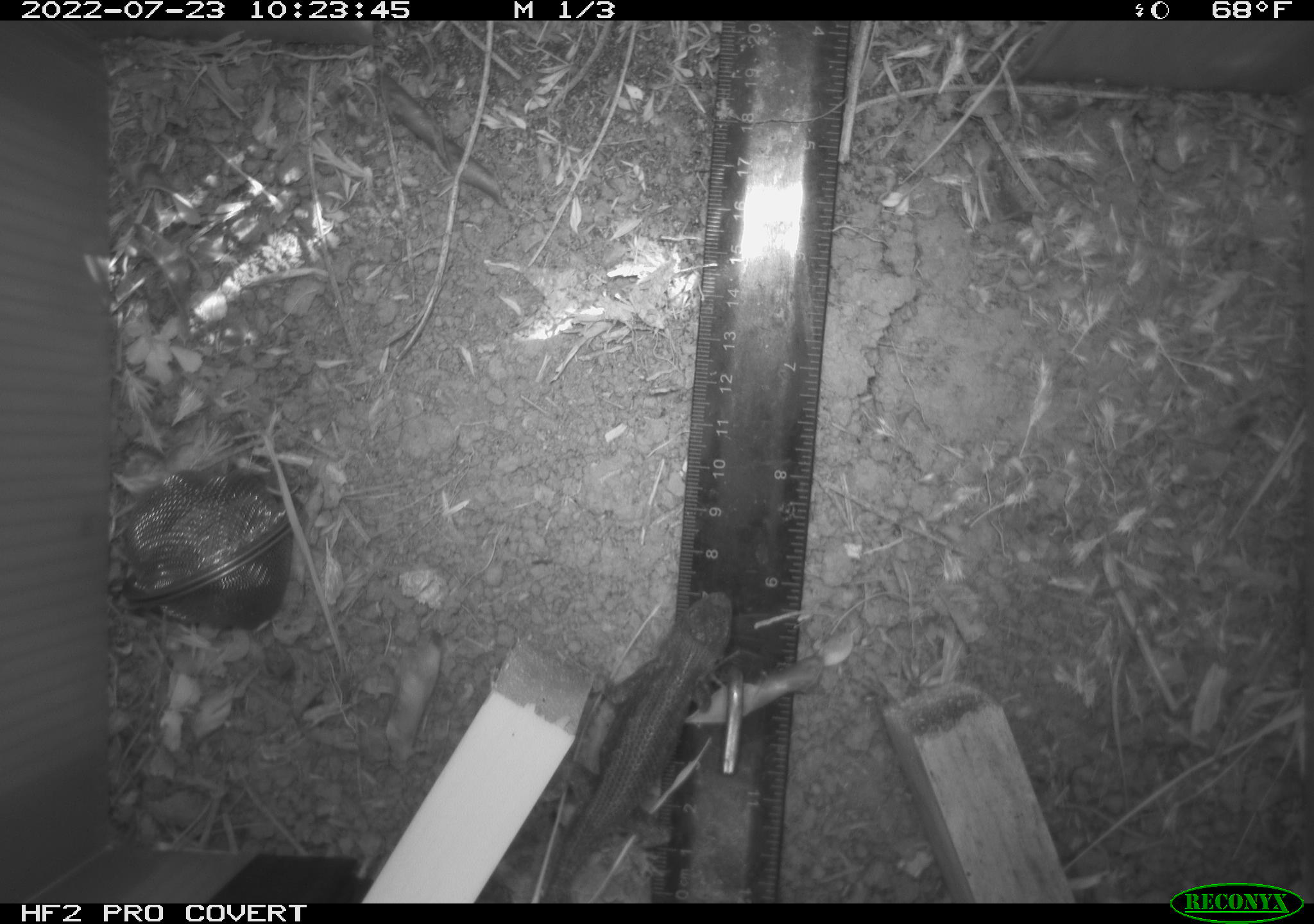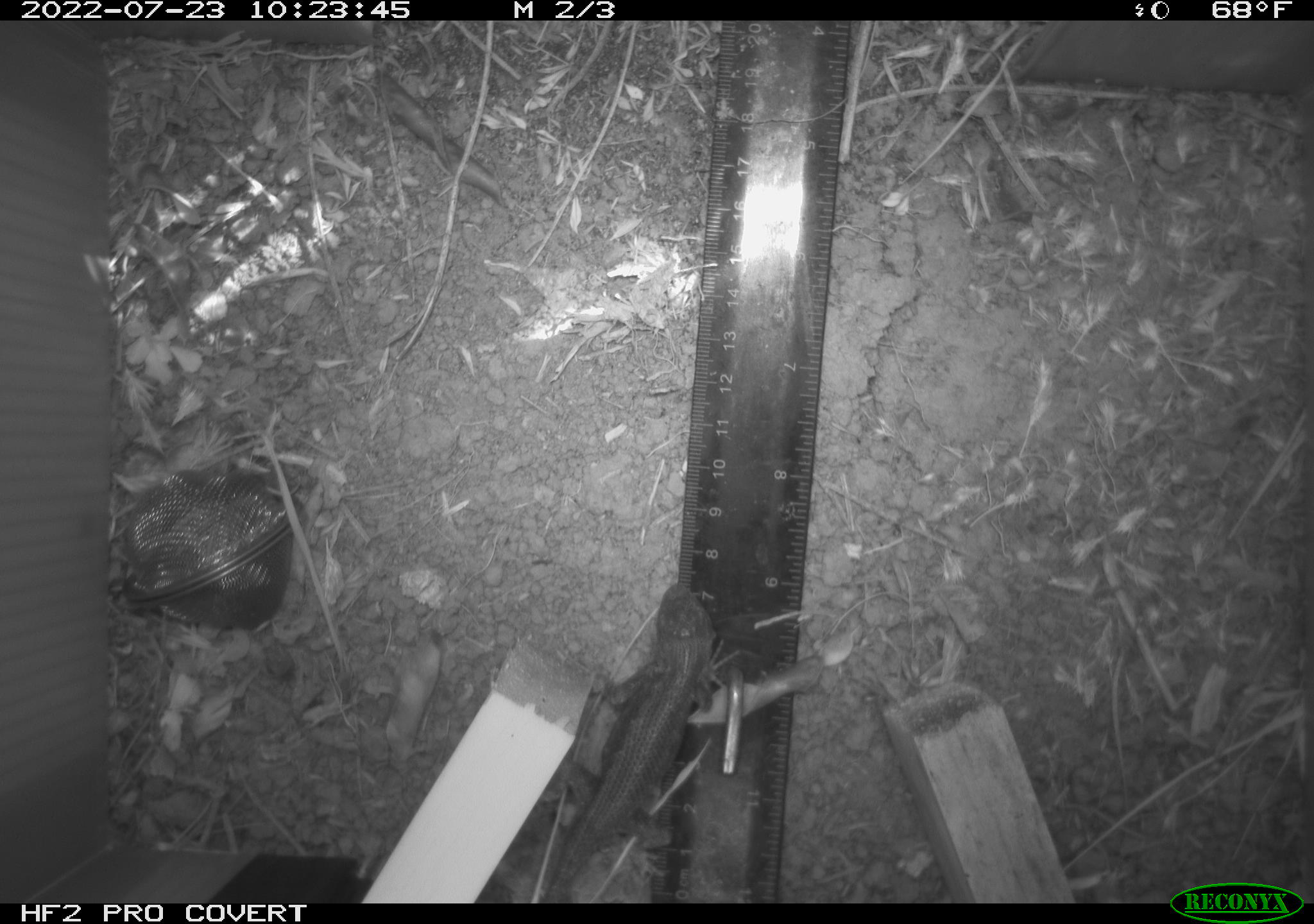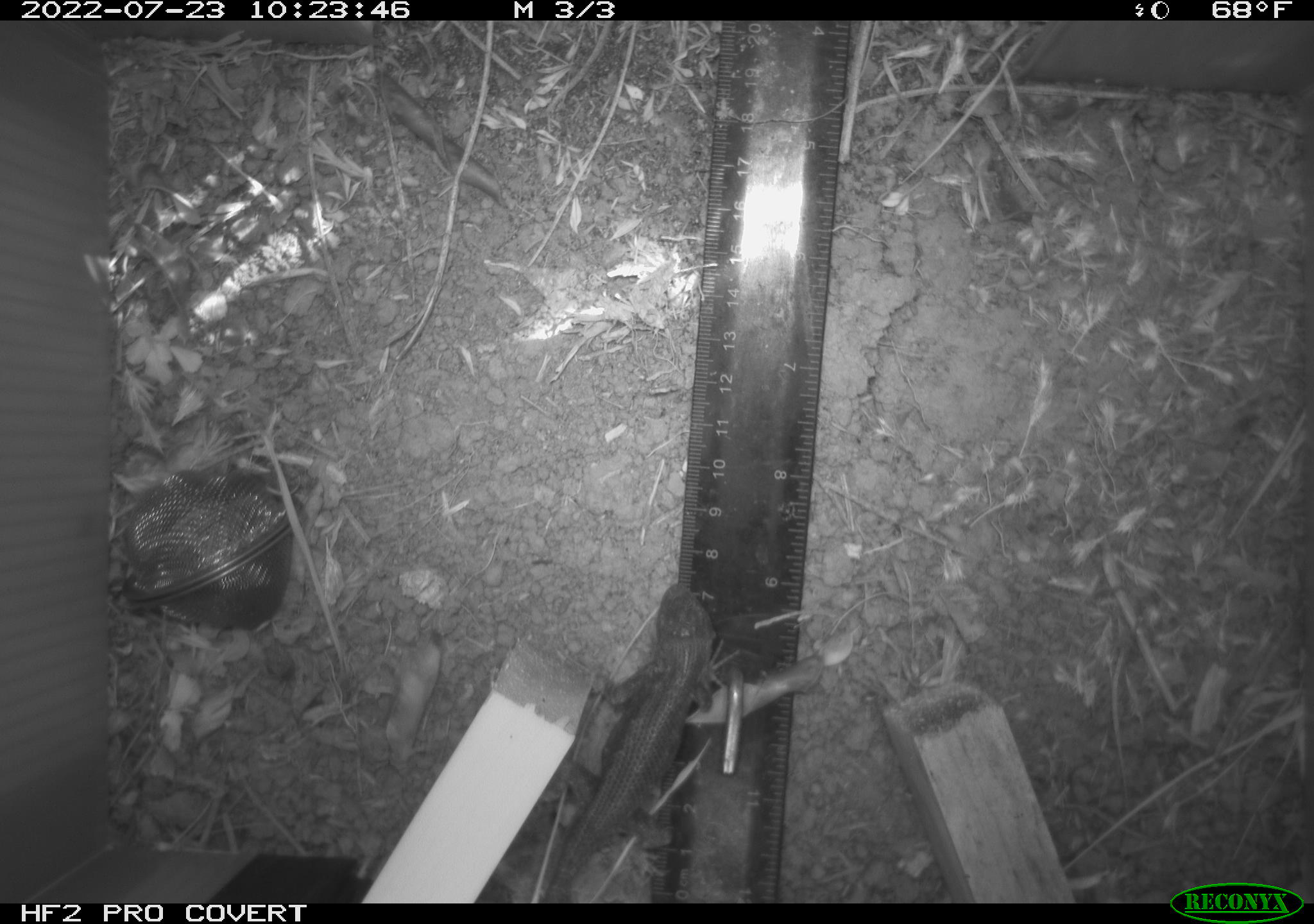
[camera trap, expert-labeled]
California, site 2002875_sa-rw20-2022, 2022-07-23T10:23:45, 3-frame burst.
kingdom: Animalia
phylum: Chordata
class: Reptilia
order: Squamata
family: Phrynosomatidae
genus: Sceloporus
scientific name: Sceloporus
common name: spiny lizards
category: sceloporus species